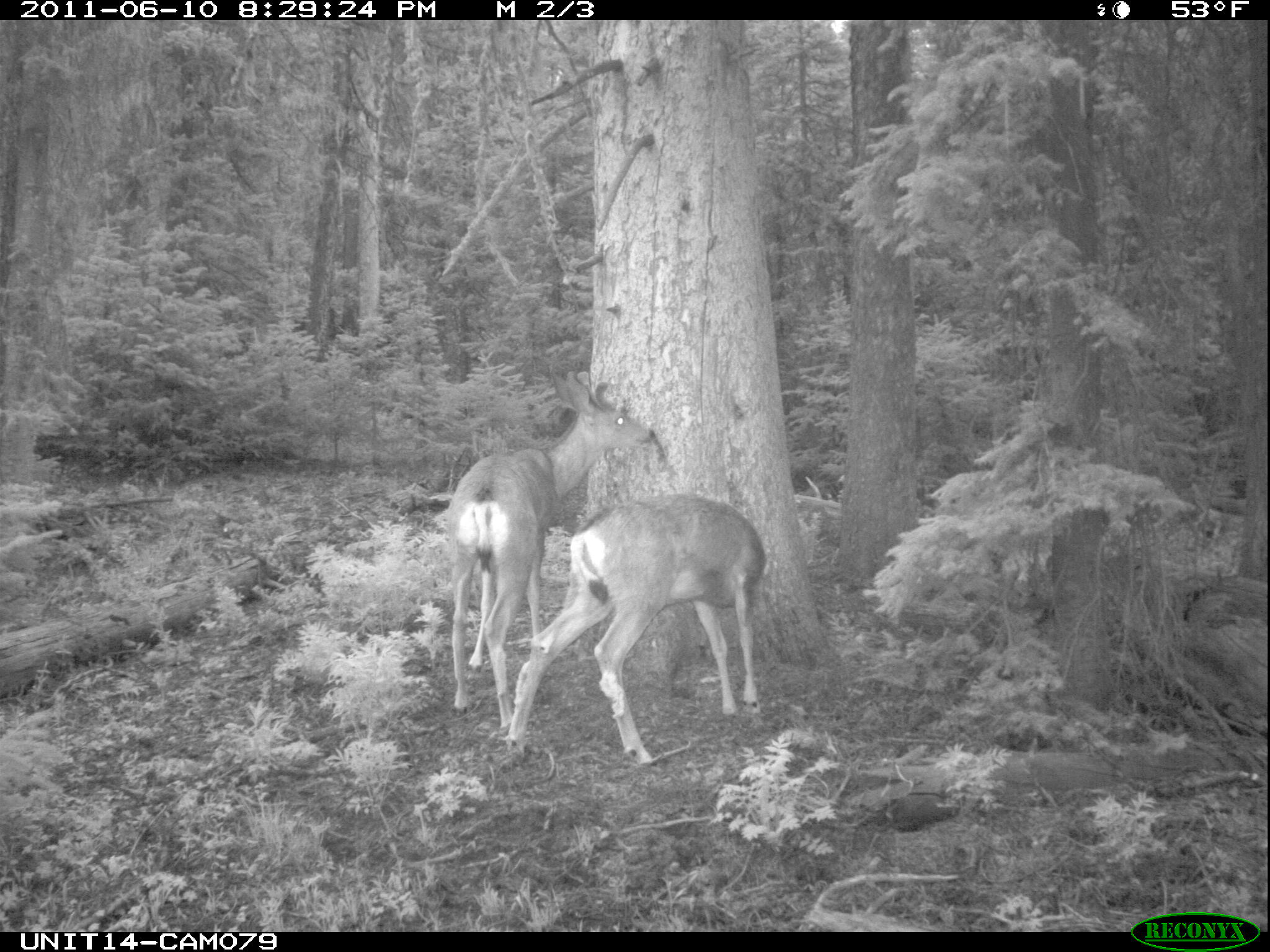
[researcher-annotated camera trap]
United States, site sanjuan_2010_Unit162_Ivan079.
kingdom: Animalia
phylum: Chordata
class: Mammalia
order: Artiodactyla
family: Cervidae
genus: Odocoileus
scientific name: Odocoileus hemionus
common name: mule deer